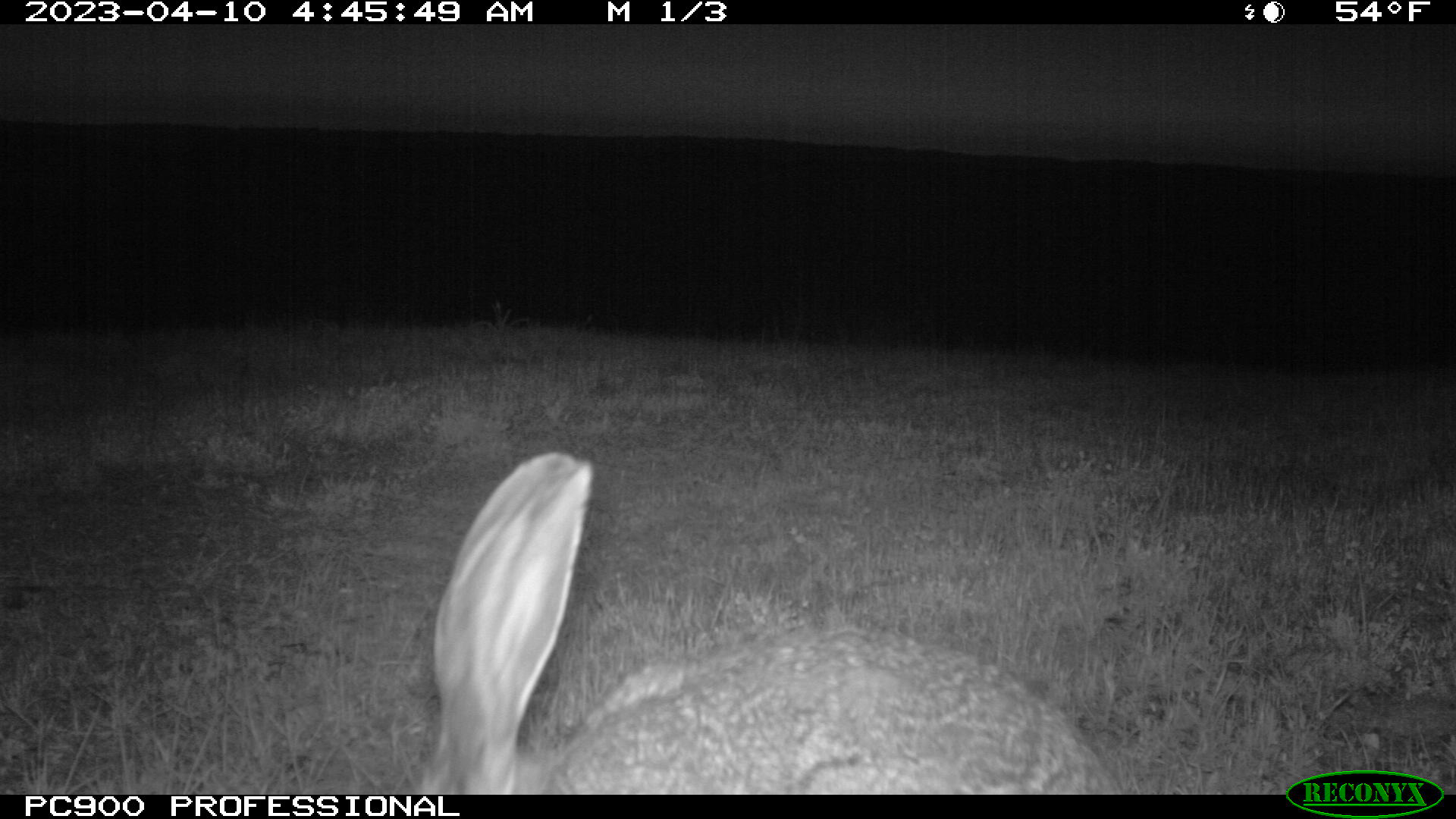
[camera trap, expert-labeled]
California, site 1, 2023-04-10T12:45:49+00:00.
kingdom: Animalia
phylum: Chordata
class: Mammalia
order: Lagomorpha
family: Leporidae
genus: Lepus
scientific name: Lepus californicus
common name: black-tailed jackrabbit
Black-tailed jackrabbit (Lepus californicus).